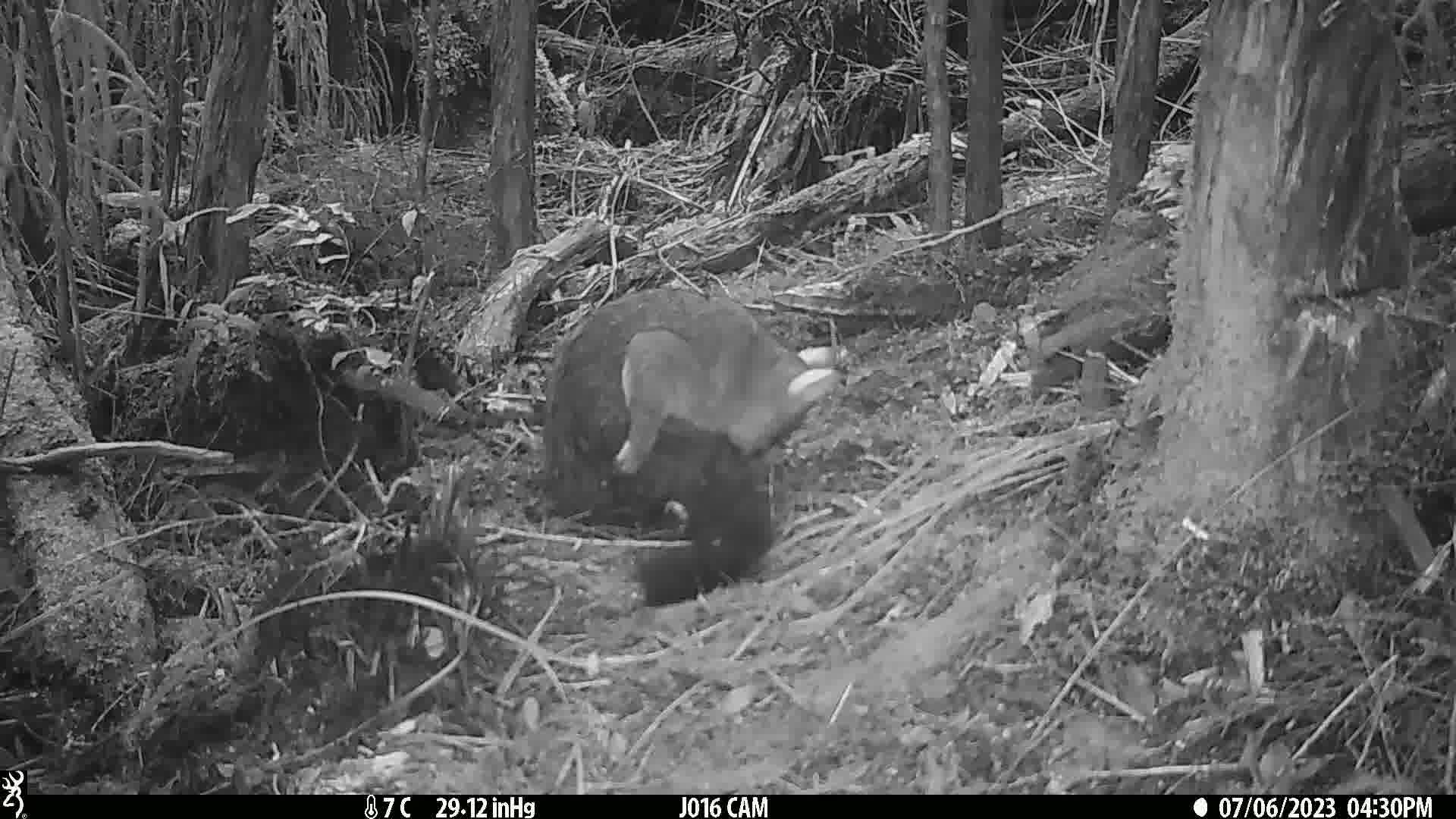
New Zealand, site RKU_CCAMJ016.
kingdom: Animalia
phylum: Chordata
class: Mammalia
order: Diprotodontia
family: Phalangeridae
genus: Trichosurus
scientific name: Trichosurus vulpecula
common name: common brushtail possum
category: possum